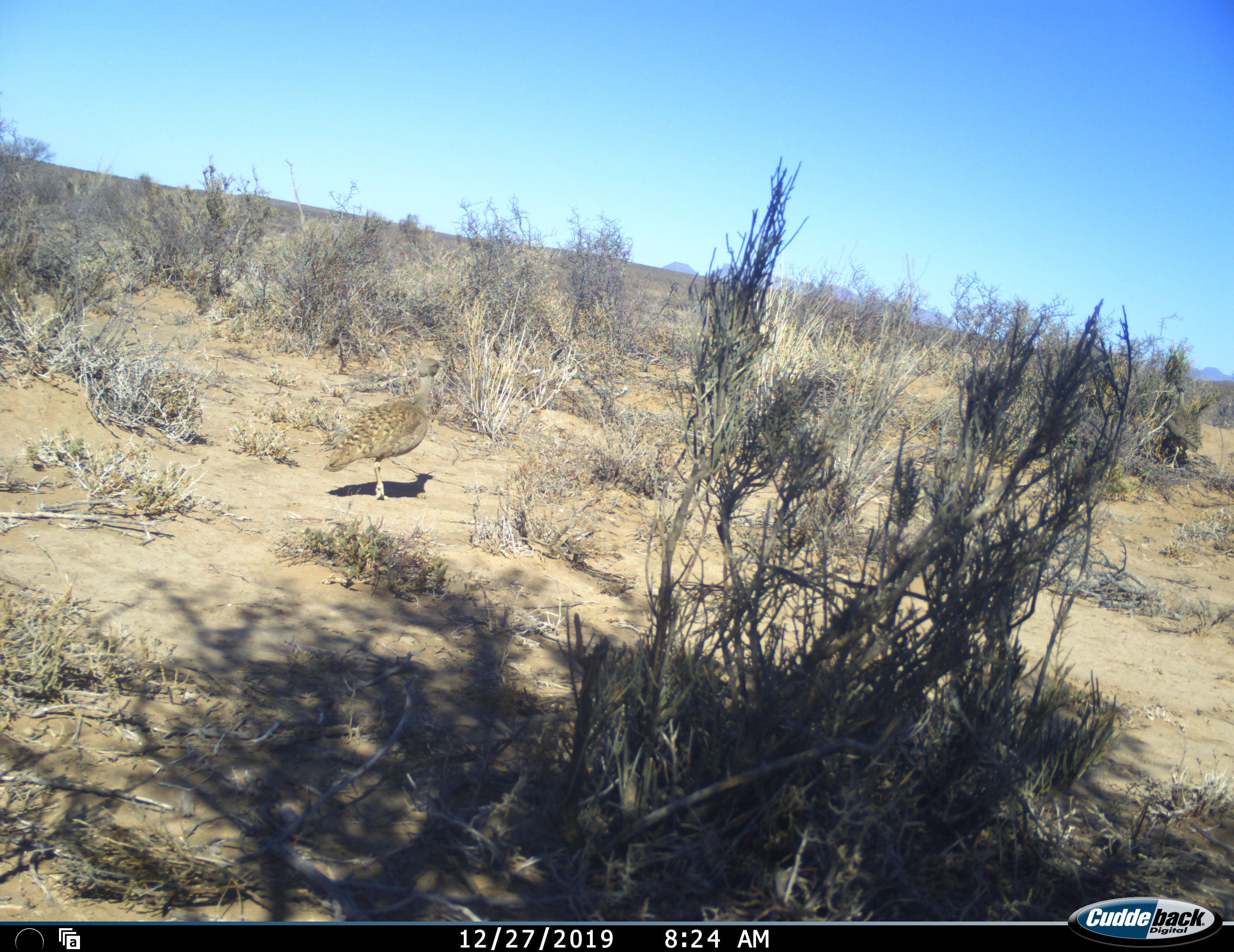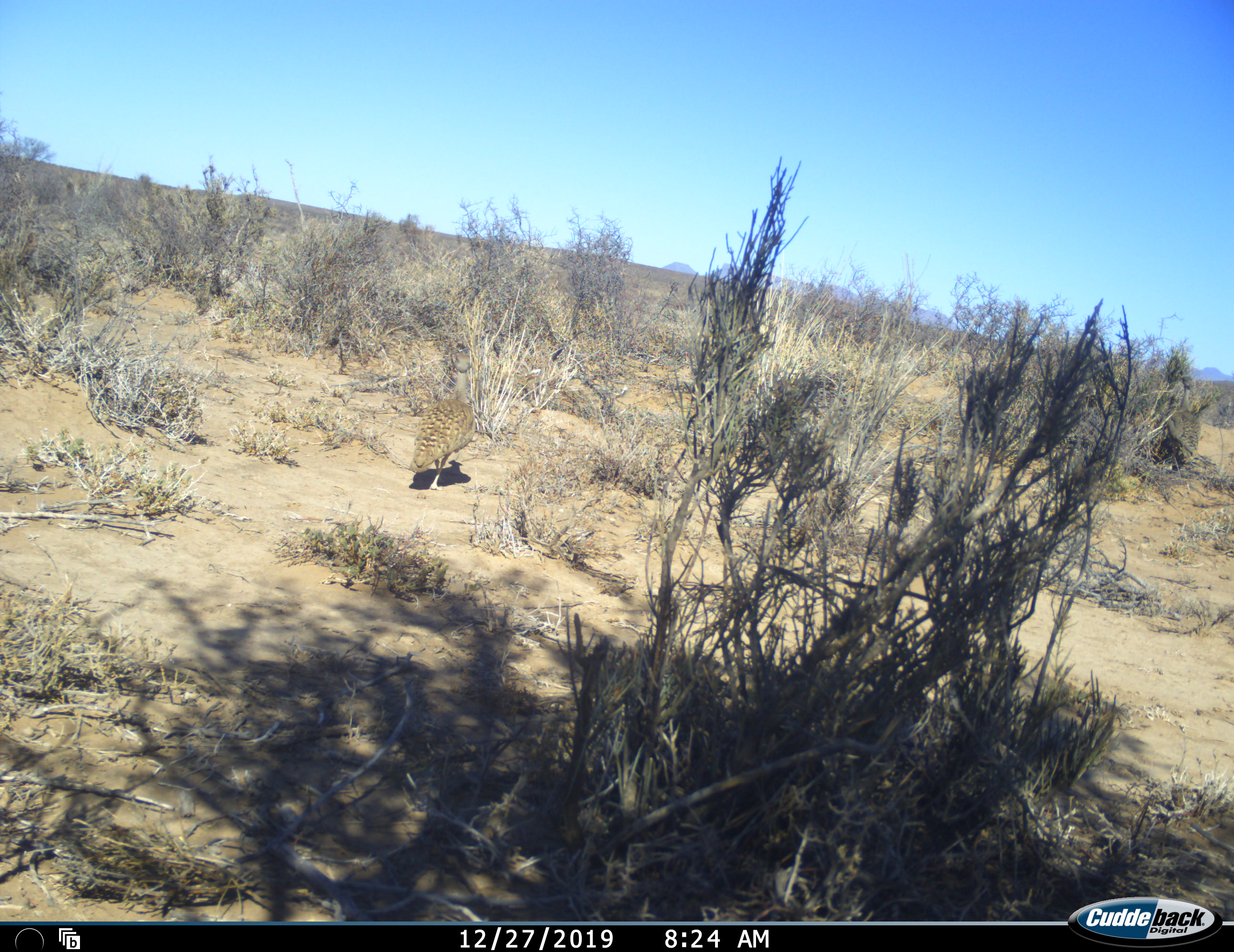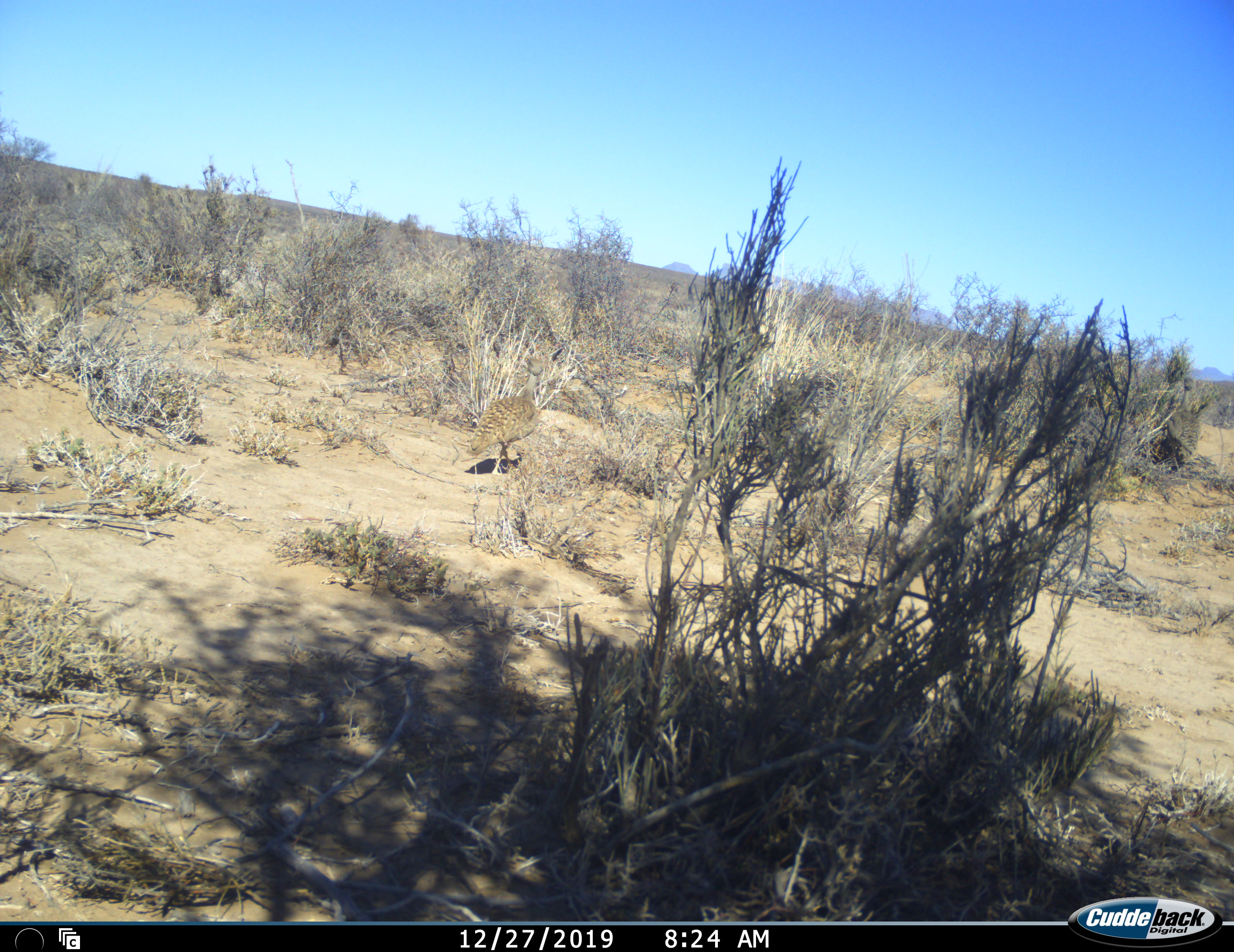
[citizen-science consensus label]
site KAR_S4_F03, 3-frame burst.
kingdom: Animalia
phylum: Chordata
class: Aves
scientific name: Aves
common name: bird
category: birdother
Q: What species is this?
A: Birdother (bird) (Aves).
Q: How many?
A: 2.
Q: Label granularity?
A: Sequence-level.